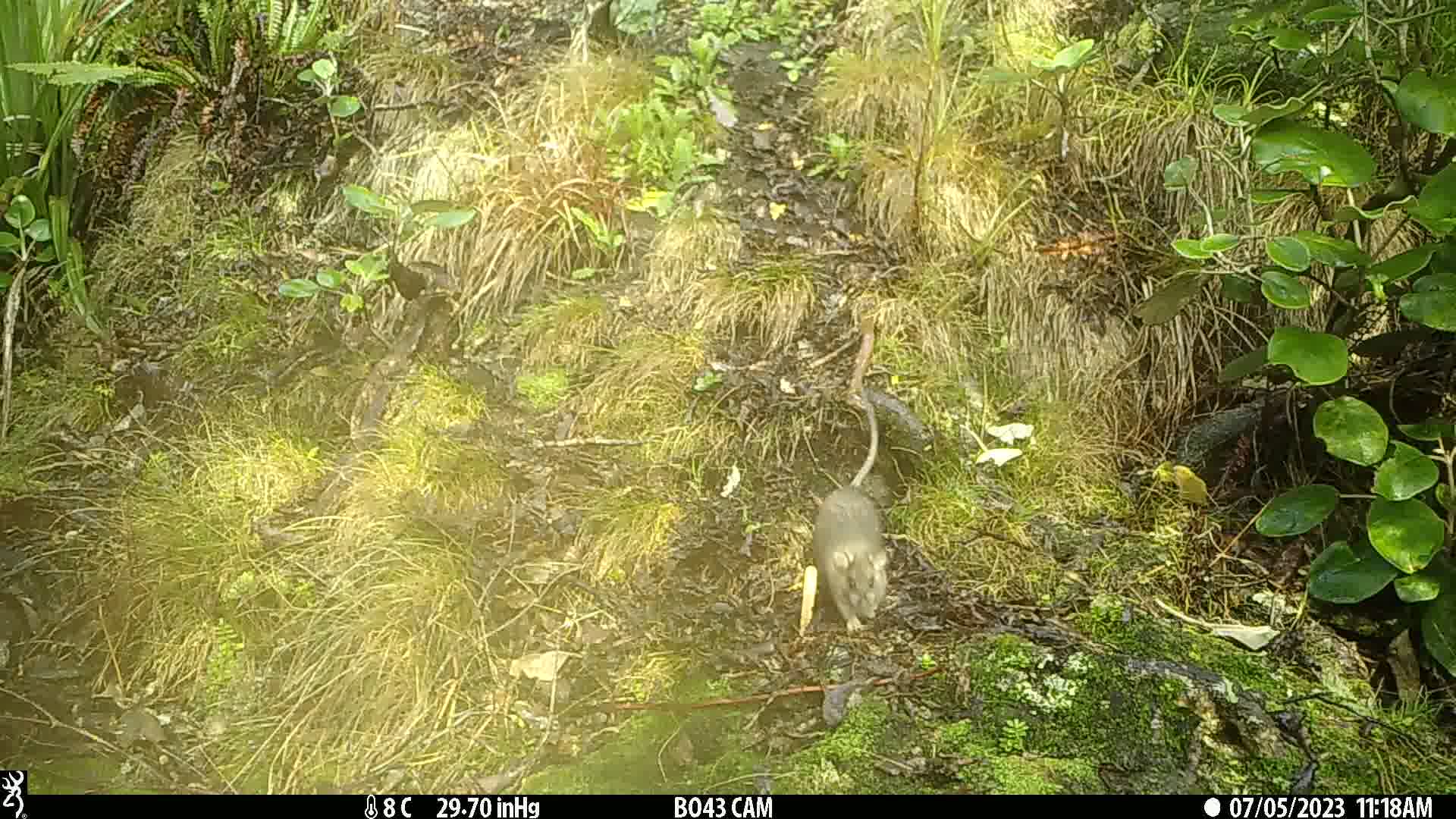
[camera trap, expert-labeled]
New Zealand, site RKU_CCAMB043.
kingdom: Animalia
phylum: Chordata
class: Mammalia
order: Rodentia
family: Muridae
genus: Rattus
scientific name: Rattus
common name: rat